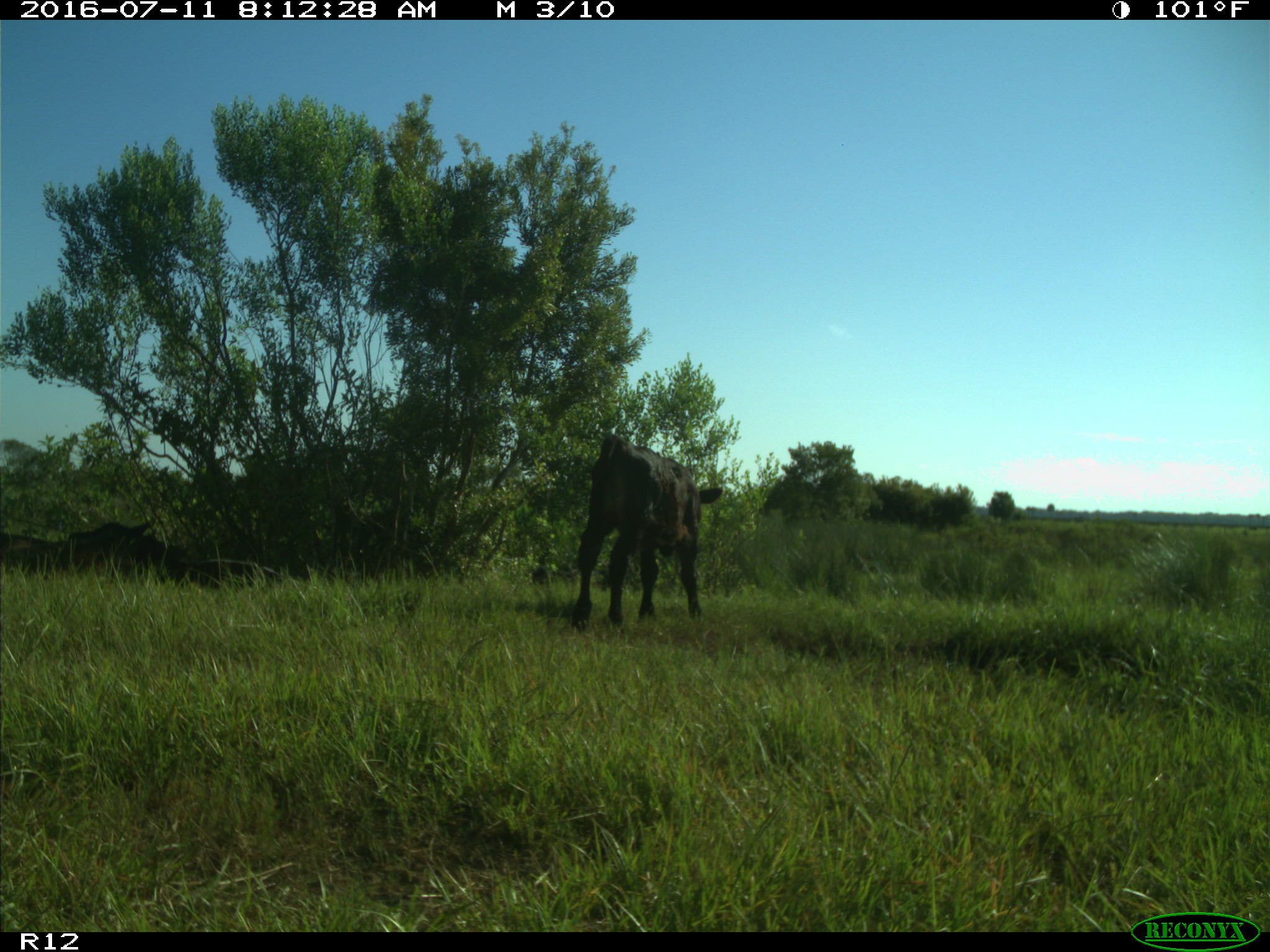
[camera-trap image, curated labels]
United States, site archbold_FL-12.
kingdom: Animalia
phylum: Chordata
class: Mammalia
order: Artiodactyla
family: Bovidae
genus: Bos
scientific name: Bos taurus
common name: domestic cow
Bos taurus (domestic cow).